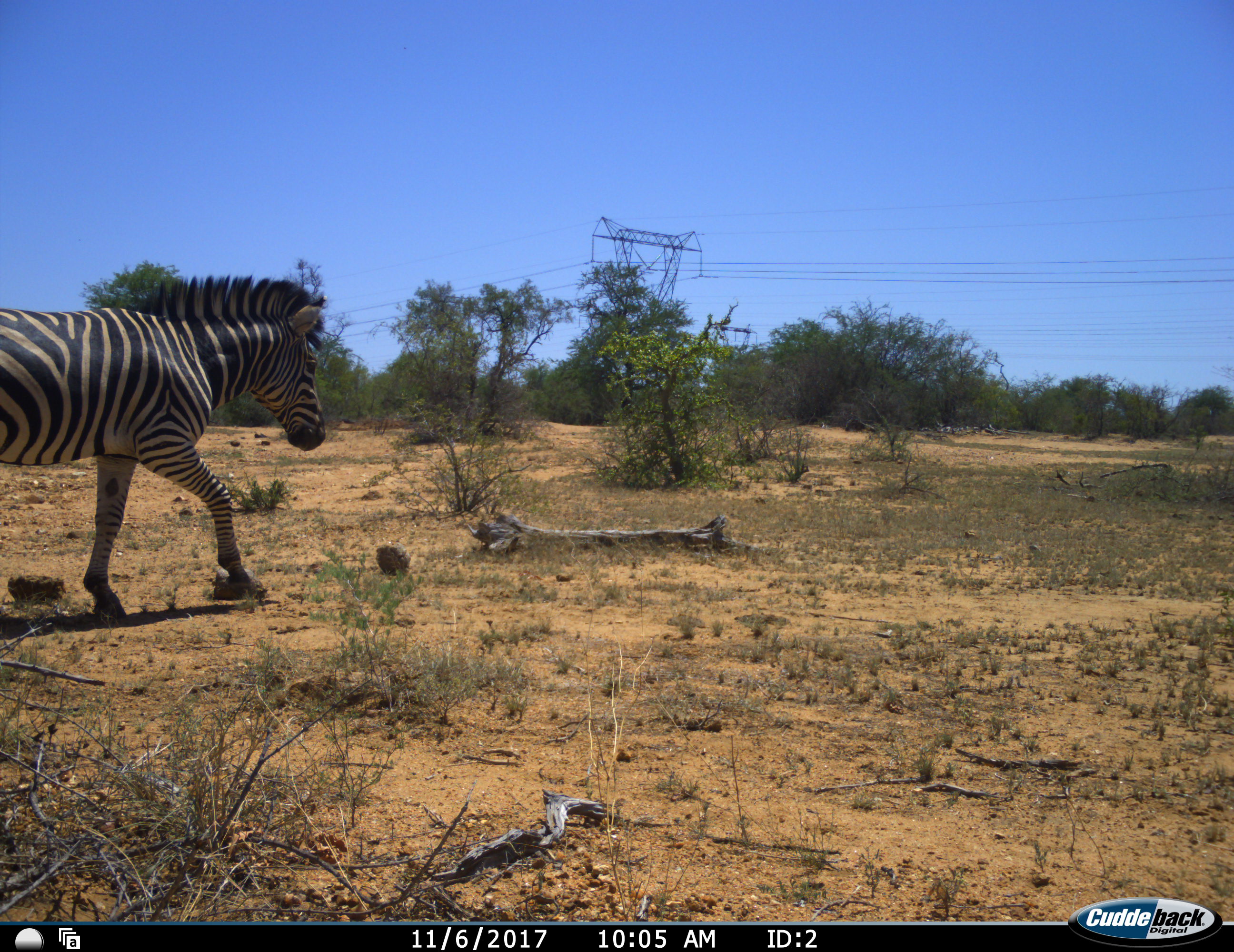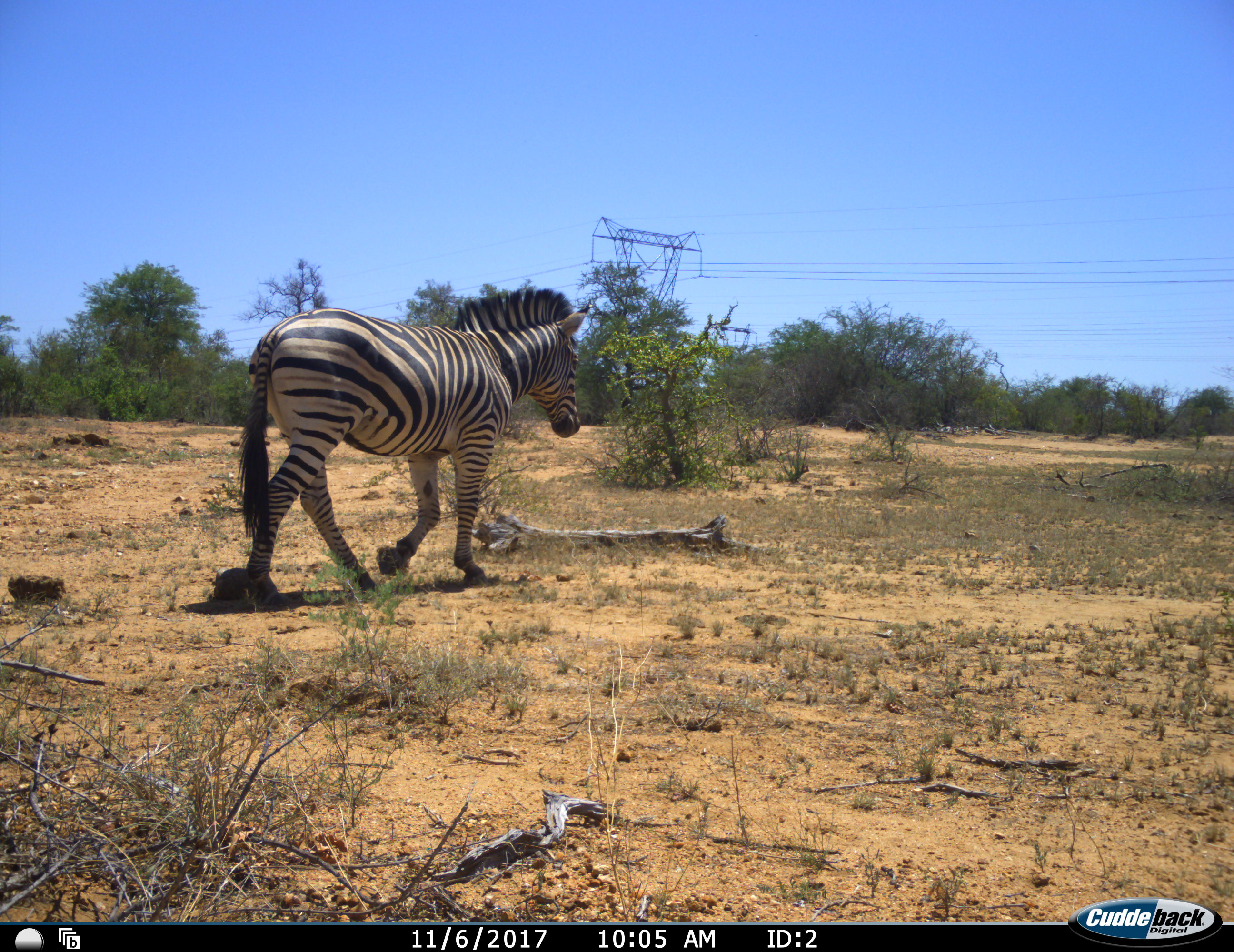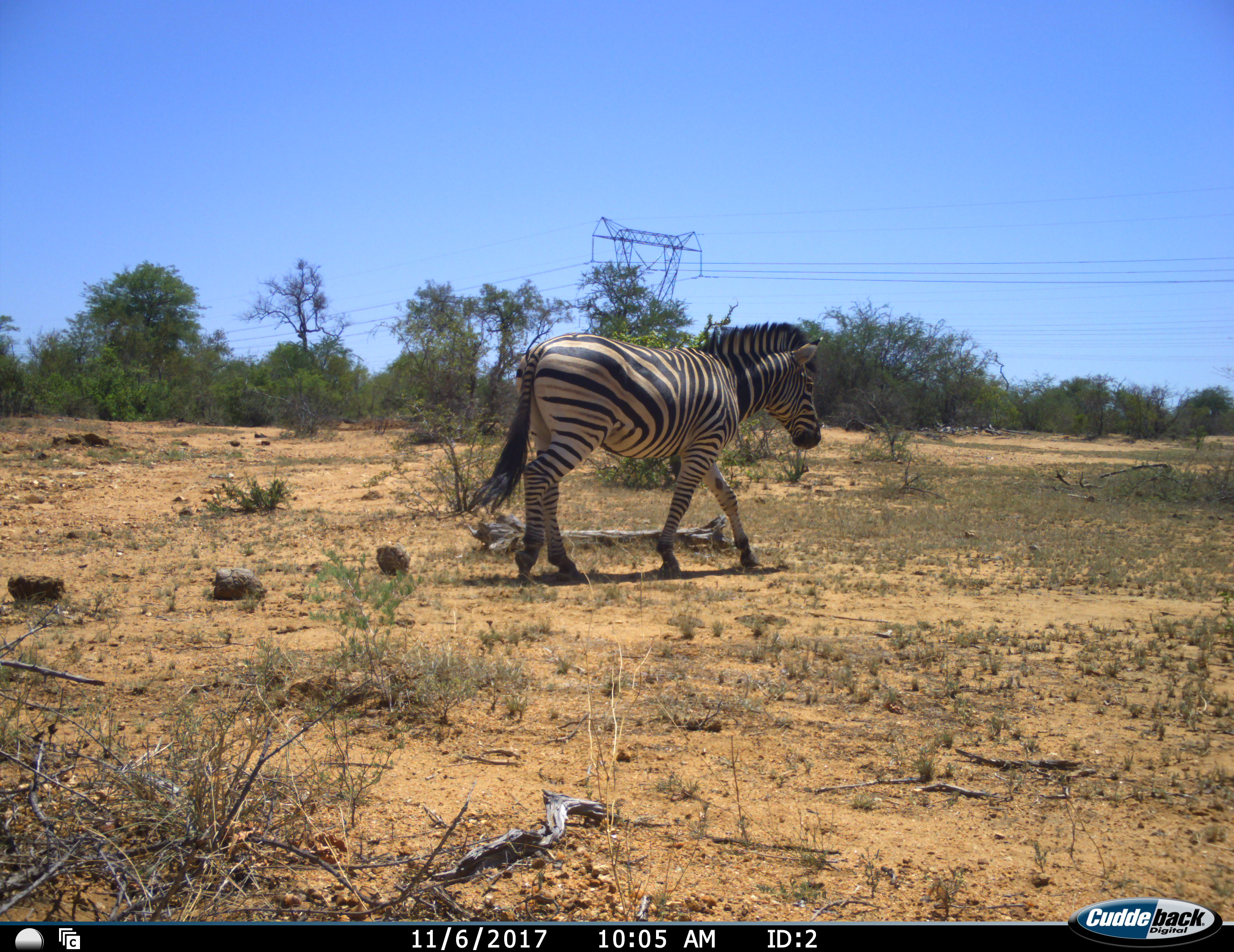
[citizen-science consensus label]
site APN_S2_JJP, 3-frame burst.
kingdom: Animalia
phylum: Chordata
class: Mammalia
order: Perissodactyla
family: Equidae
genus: Equus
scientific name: Equus quagga burchellii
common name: burchell's zebra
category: zebraburchells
Zebraburchells (burchell's zebra) (Equus quagga burchellii), count 1. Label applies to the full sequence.